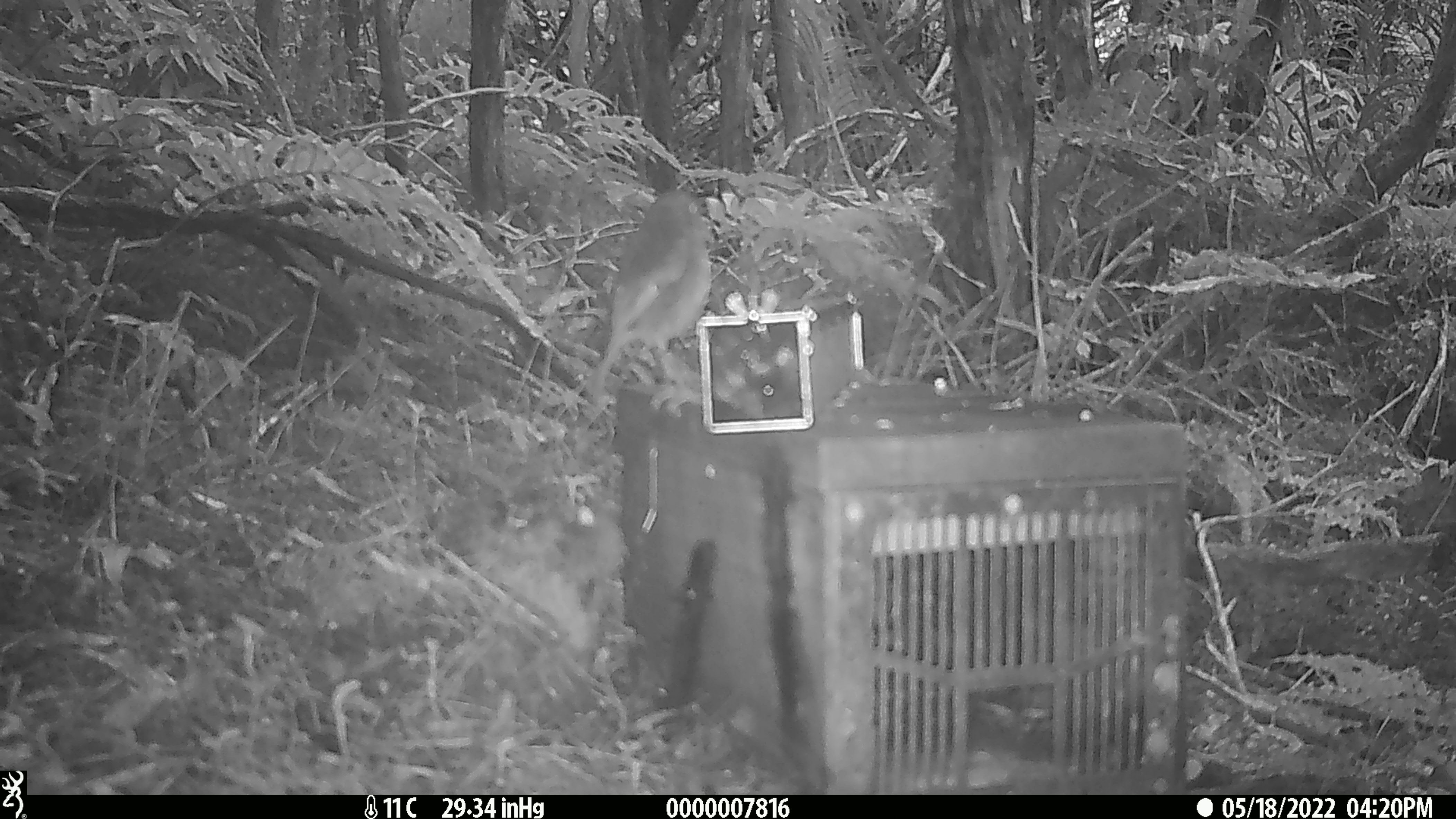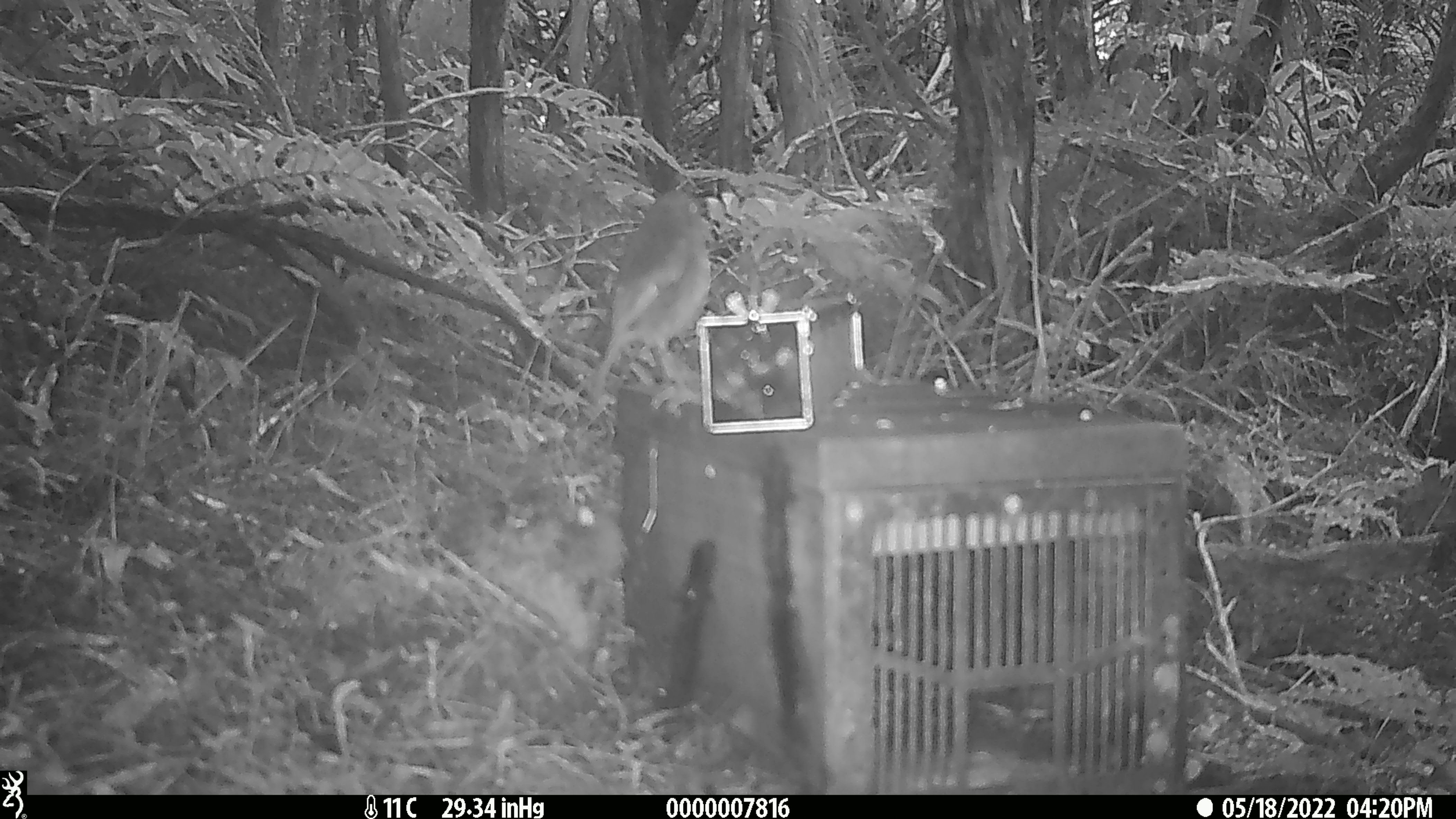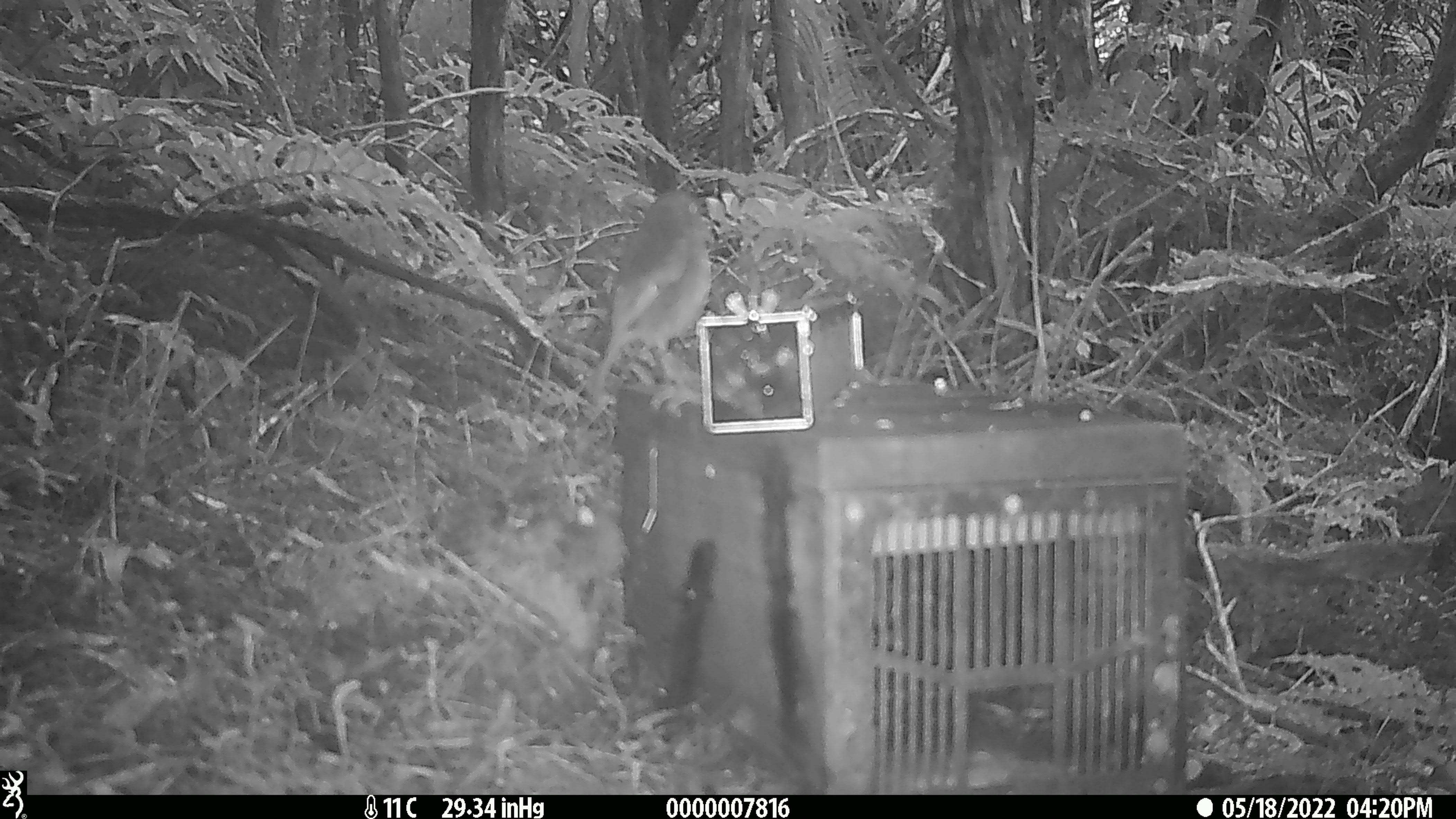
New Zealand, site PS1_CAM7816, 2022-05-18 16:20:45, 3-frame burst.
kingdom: Animalia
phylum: Chordata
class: Aves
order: Passeriformes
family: Petroicidae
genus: Petroica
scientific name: Petroica australis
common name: new zealand robin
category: robin